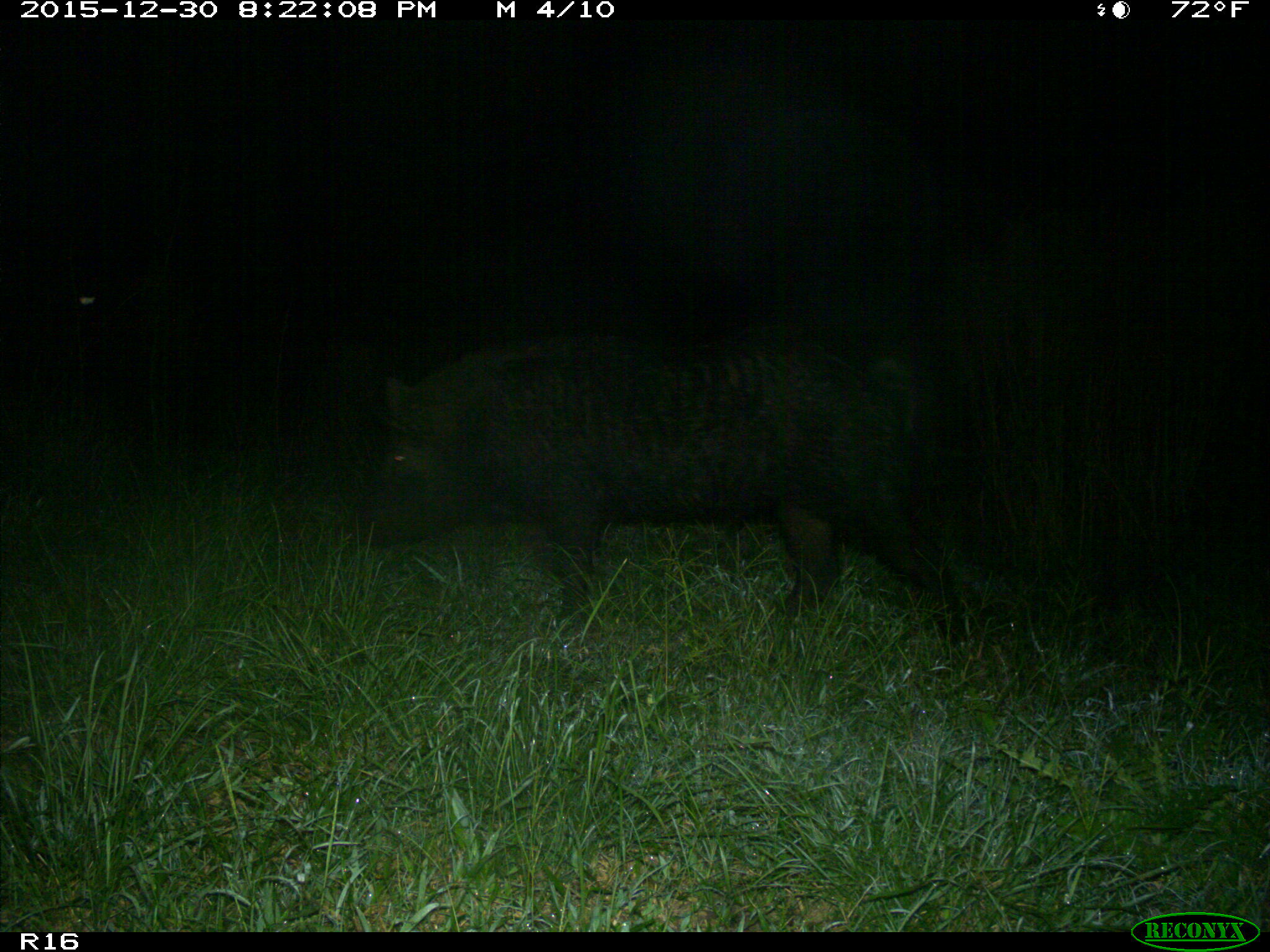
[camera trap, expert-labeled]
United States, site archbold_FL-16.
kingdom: Animalia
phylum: Chordata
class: Mammalia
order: Artiodactyla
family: Suidae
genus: Sus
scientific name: Sus scrofa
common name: wild boar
Sus scrofa (wild boar).